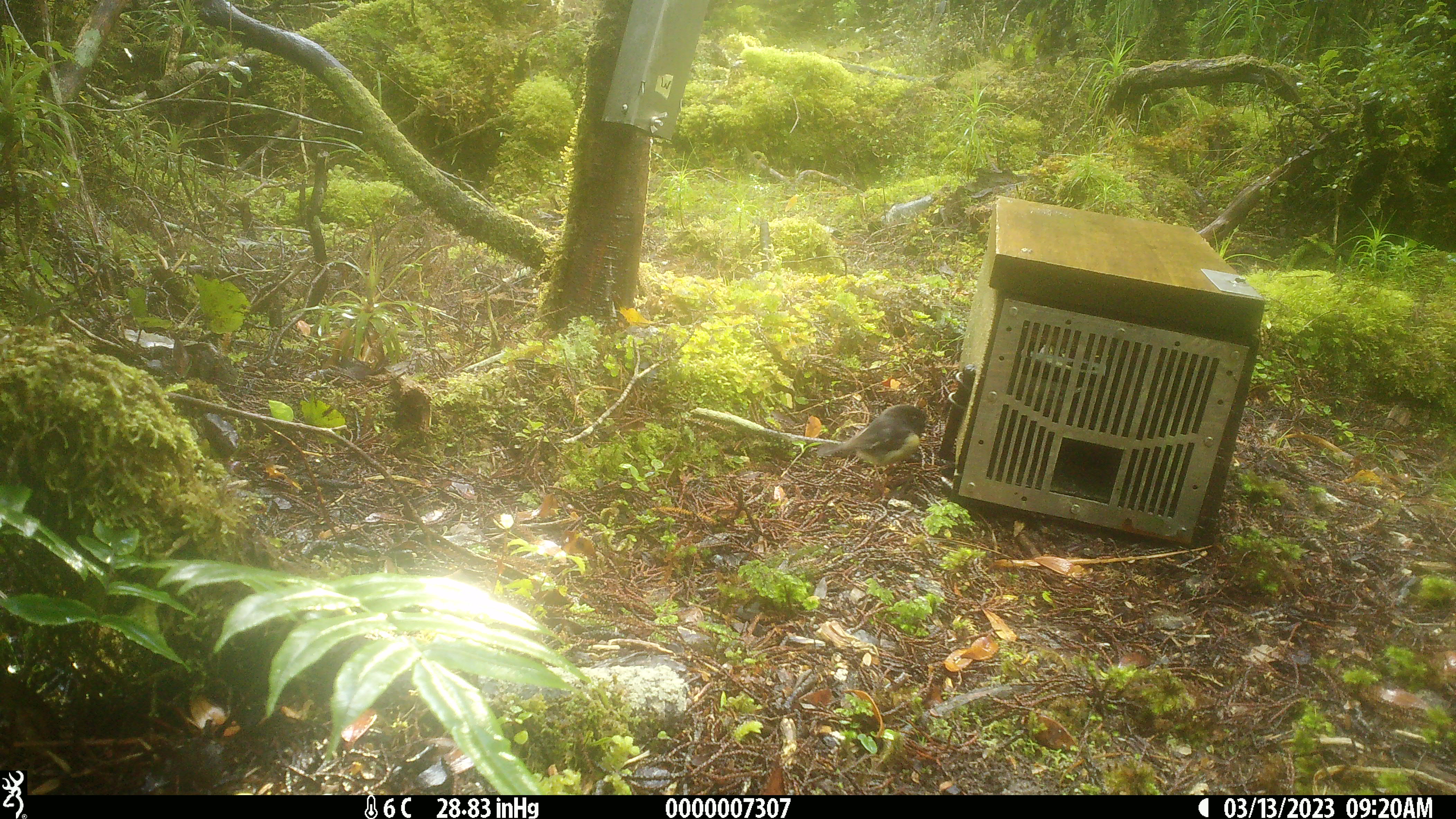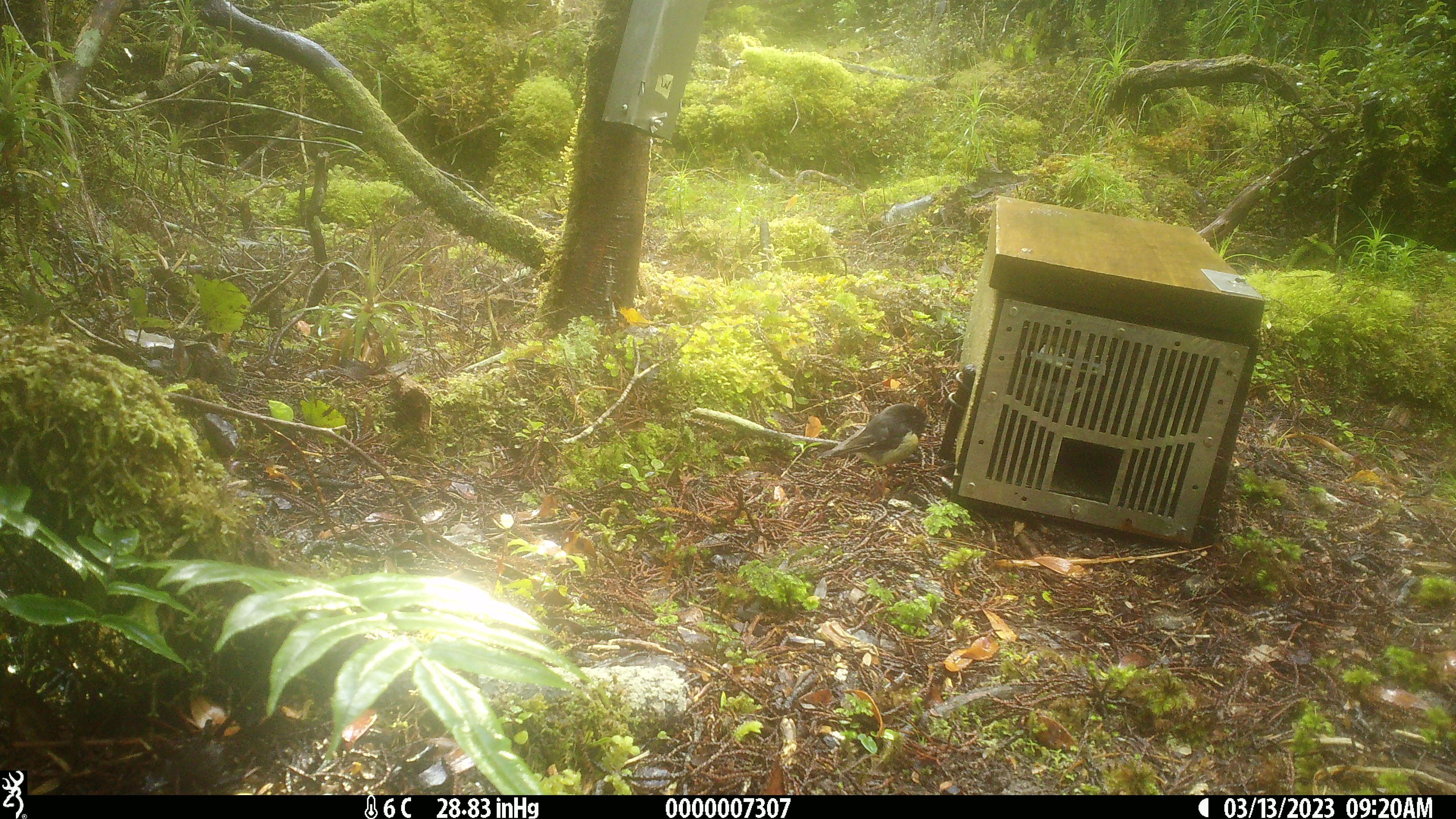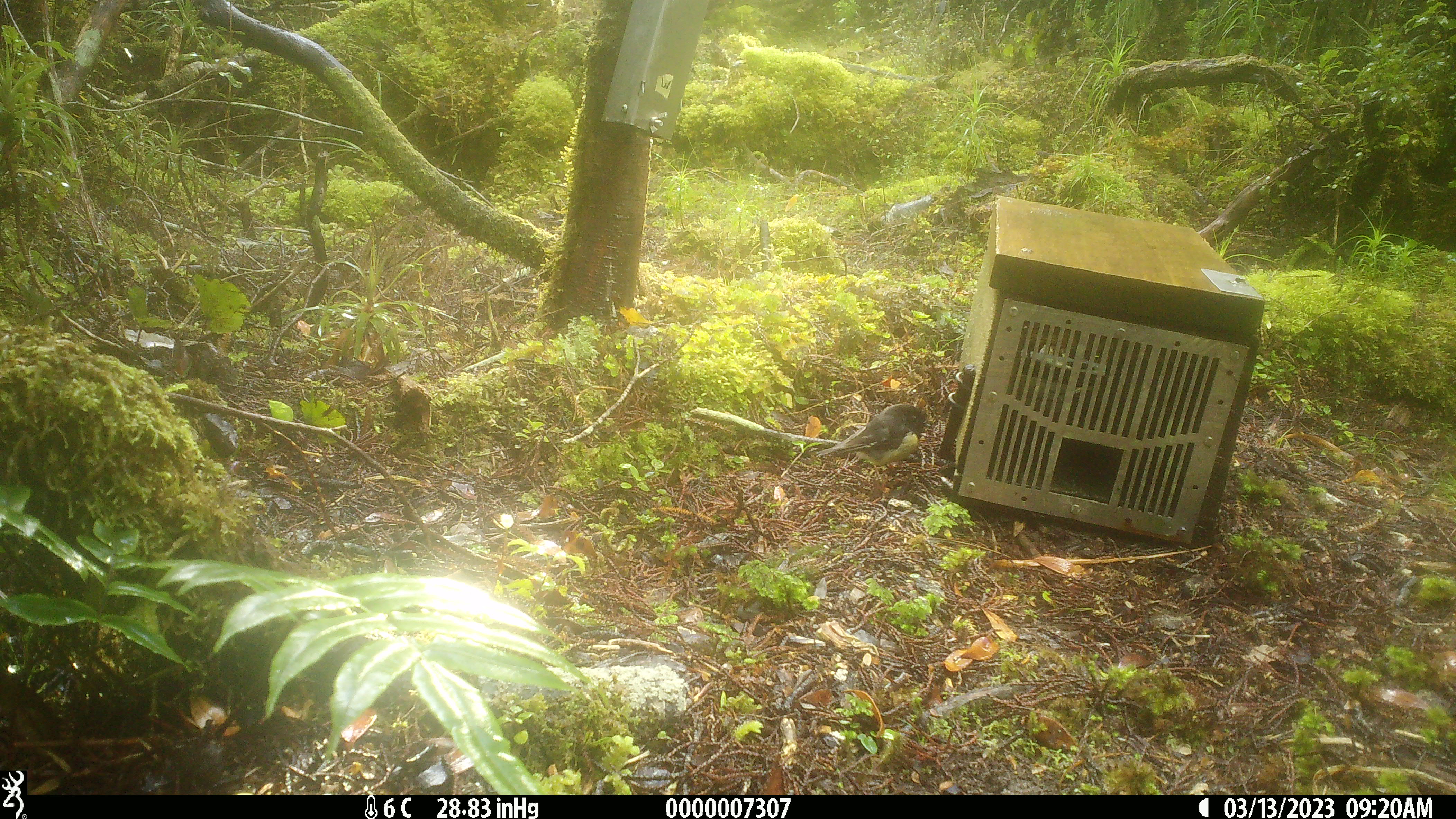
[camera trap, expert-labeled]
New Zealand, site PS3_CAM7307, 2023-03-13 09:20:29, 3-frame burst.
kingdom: Animalia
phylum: Chordata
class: Aves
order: Passeriformes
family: Petroicidae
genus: Petroica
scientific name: Petroica macrocephala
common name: tomtit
Tomtit (Petroica macrocephala).